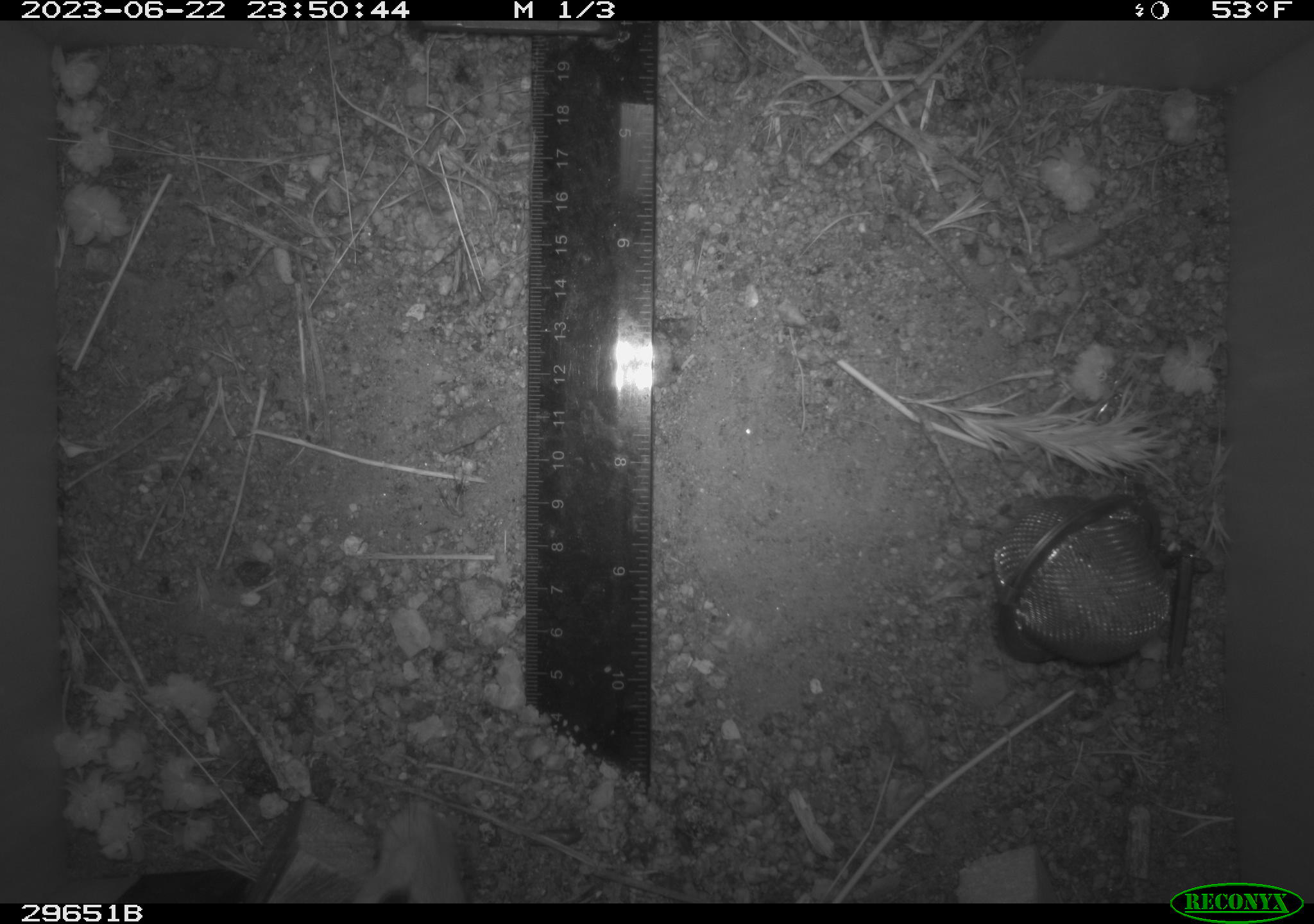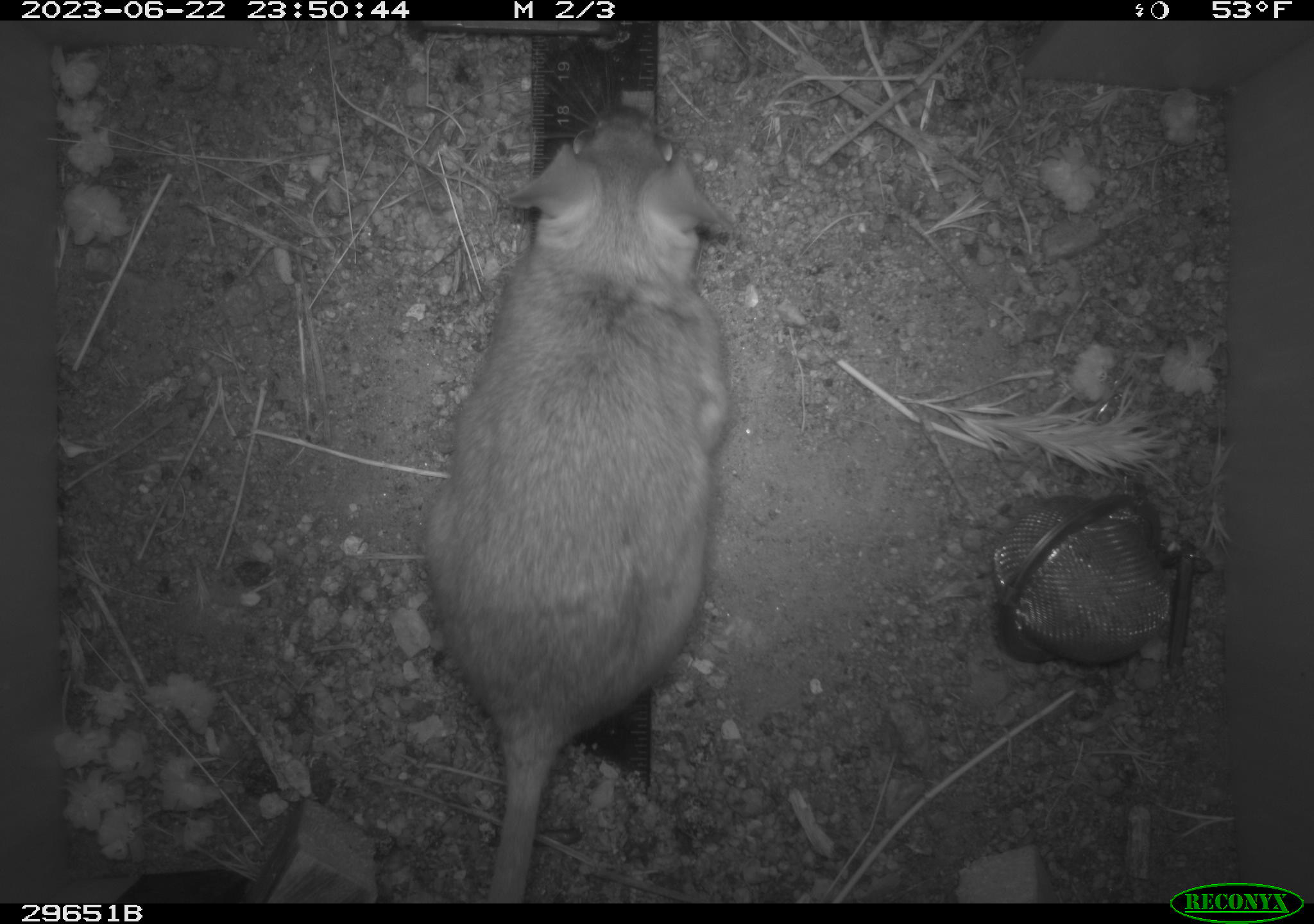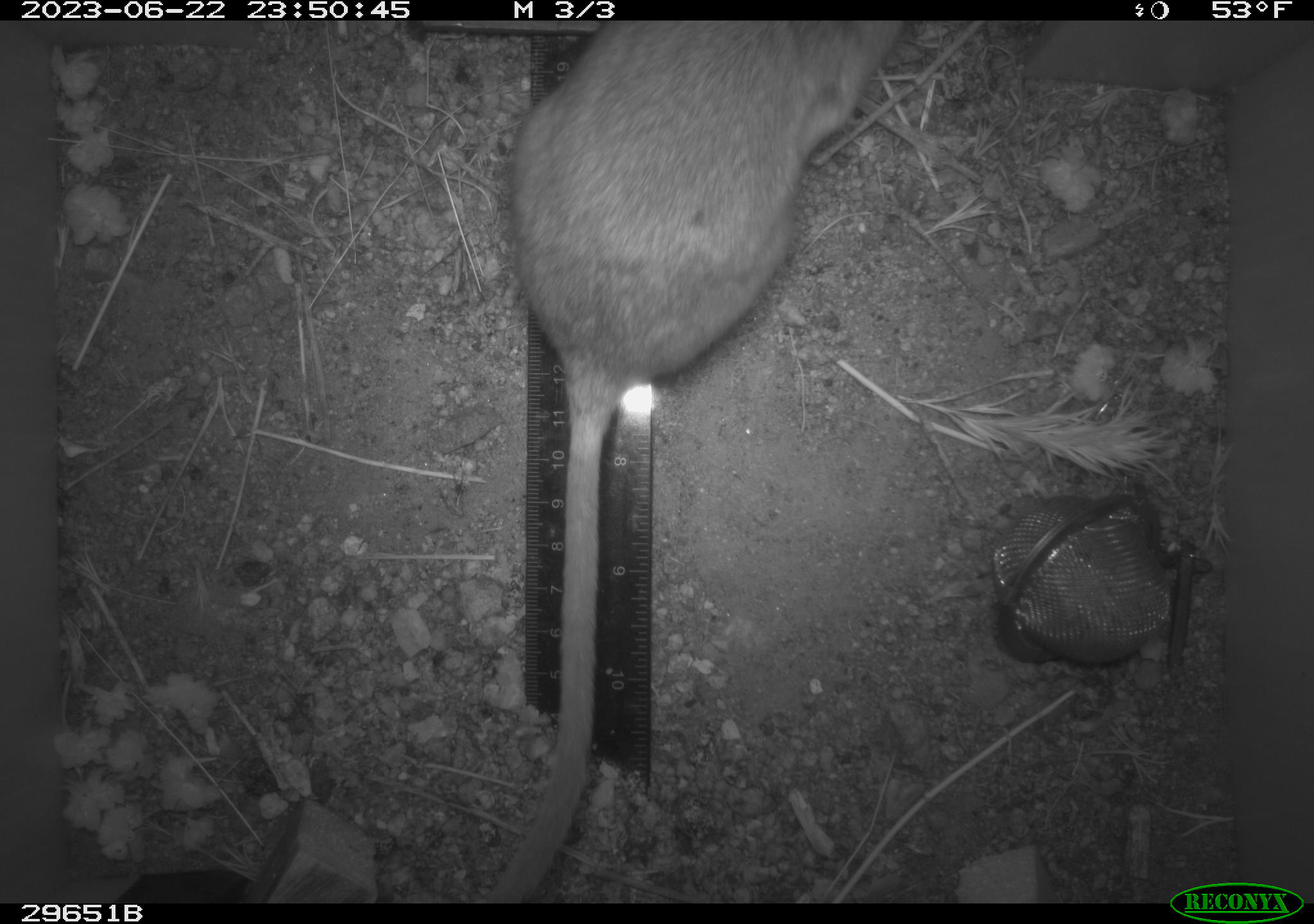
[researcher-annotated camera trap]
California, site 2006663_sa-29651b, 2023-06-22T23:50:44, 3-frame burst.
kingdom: Animalia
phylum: Chordata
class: Mammalia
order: Rodentia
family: Cricetidae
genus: Neotoma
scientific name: Neotoma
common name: pack rat or woodrat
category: neotoma species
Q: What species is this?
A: Neotoma species (pack rat or woodrat) (Neotoma).